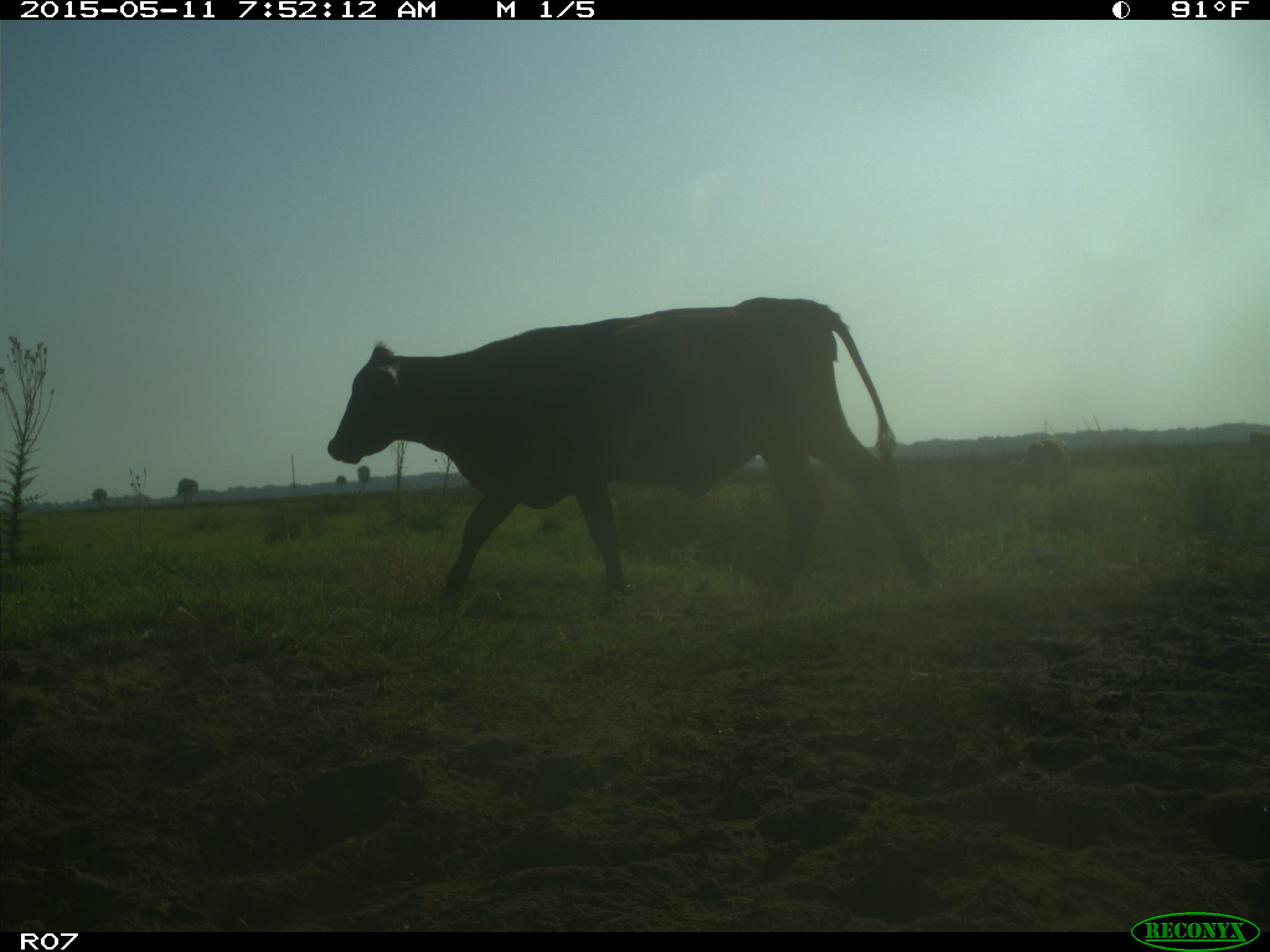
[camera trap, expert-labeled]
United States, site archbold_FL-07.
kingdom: Animalia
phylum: Chordata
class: Mammalia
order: Artiodactyla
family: Bovidae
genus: Bos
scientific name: Bos taurus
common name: domestic cow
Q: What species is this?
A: Bos taurus (domestic cow).